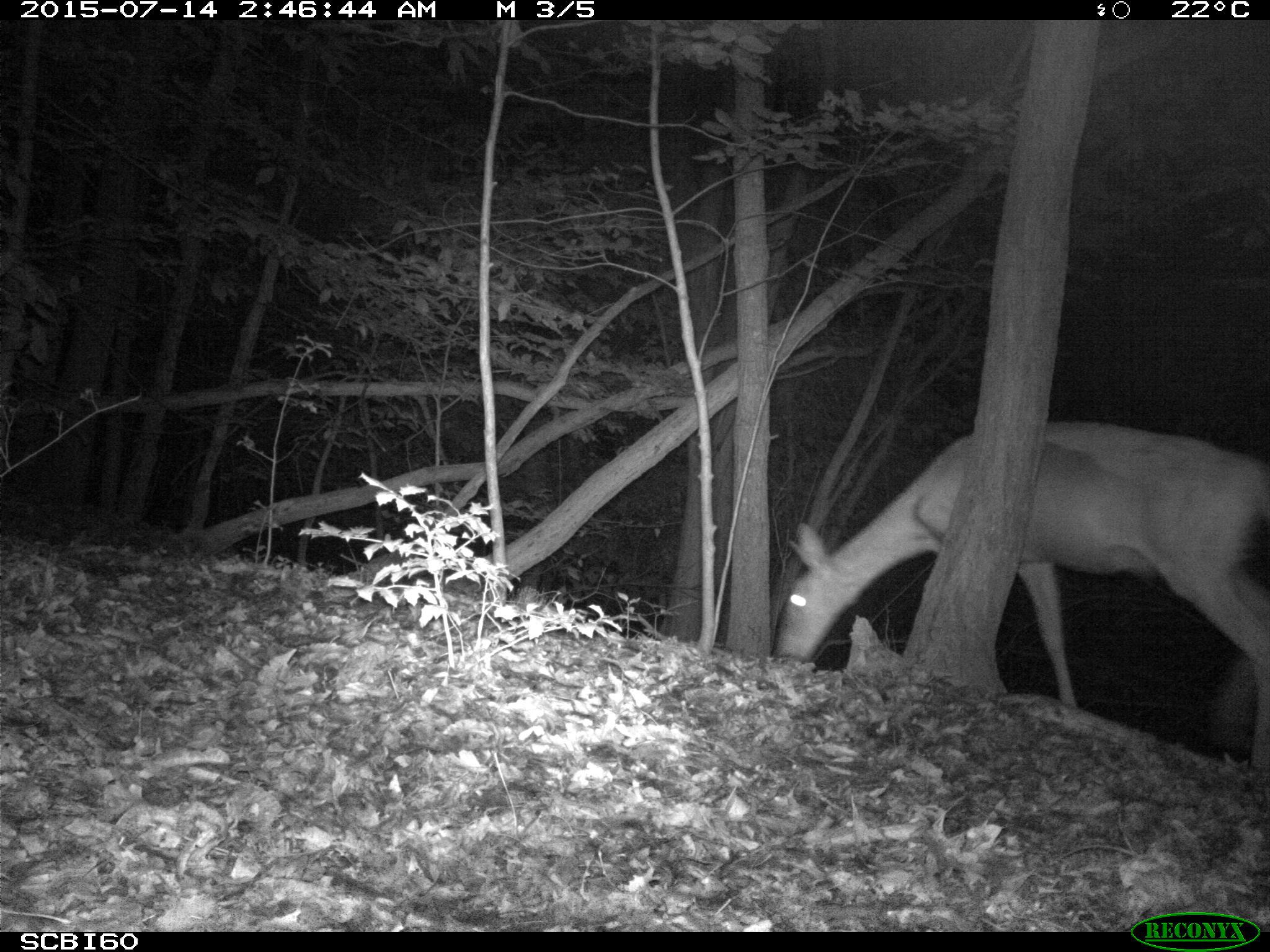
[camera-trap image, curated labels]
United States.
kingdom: Animalia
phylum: Chordata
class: Mammalia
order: Artiodactyla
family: Cervidae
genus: Odocoileus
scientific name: Odocoileus virginianus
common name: white-tailed deer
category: White Tailed Deer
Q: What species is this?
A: White Tailed Deer (white-tailed deer) (Odocoileus virginianus).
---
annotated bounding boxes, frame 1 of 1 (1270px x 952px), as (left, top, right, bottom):
White Tailed Deer: (777, 414, 1270, 713)